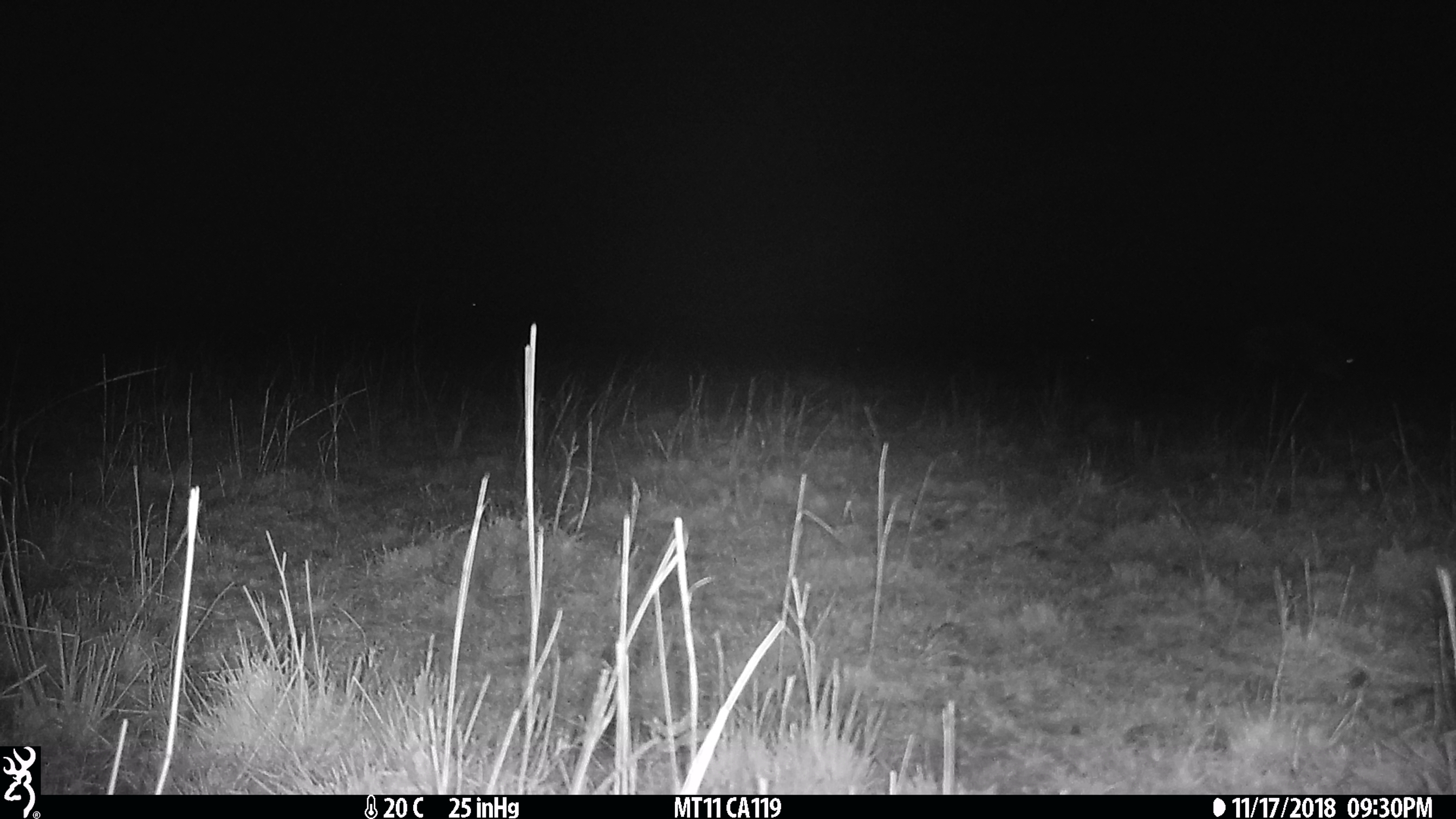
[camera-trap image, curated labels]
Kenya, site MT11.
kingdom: Animalia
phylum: Chordata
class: Mammalia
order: Artiodactyla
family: Bovidae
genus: Connochaetes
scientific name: Connochaetes taurinus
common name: blue wildebeest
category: wildebeest